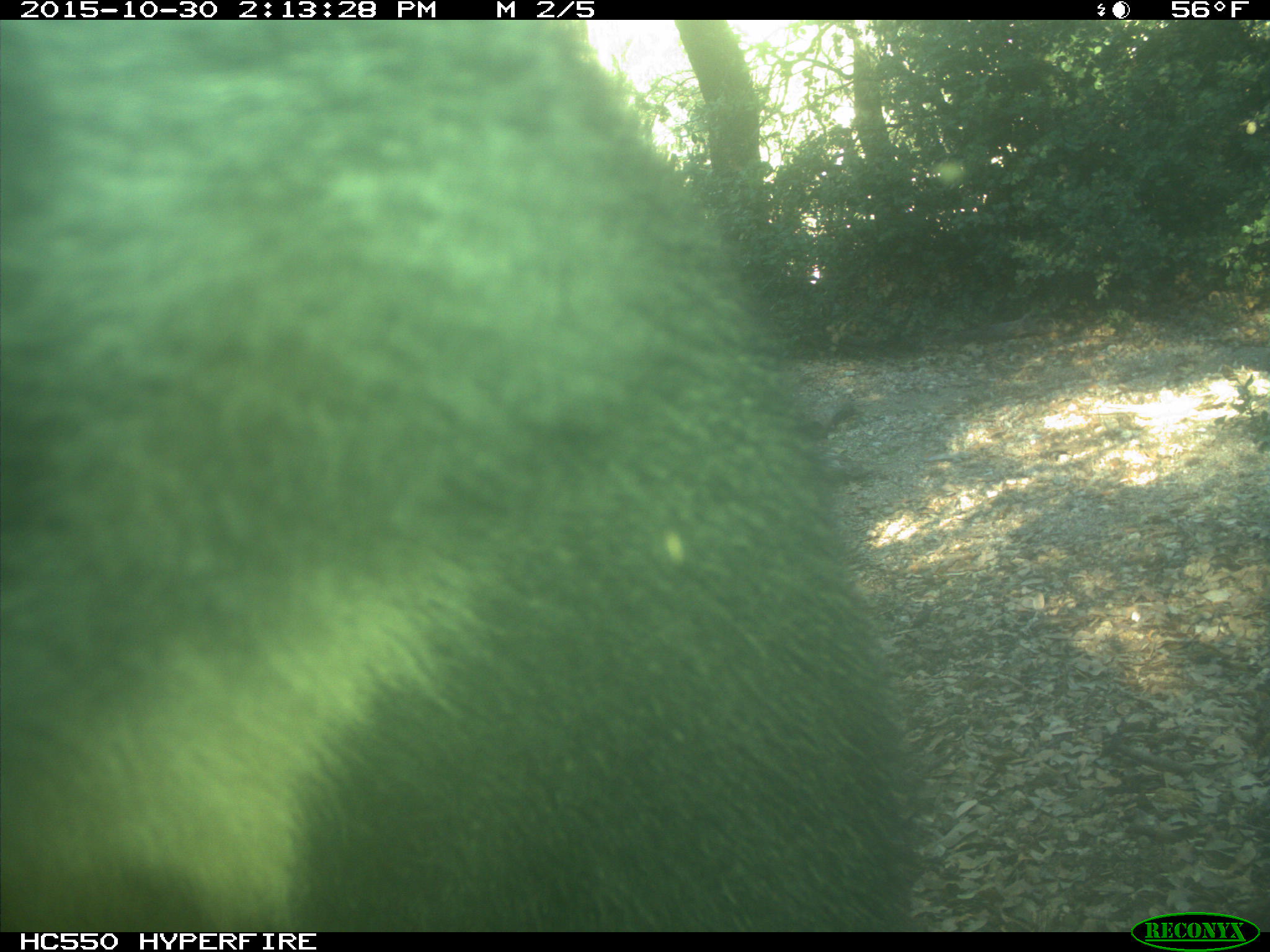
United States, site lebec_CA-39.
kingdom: Animalia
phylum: Chordata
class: Mammalia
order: Carnivora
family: Ursidae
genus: Ursus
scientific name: Ursus americanus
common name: american black bear